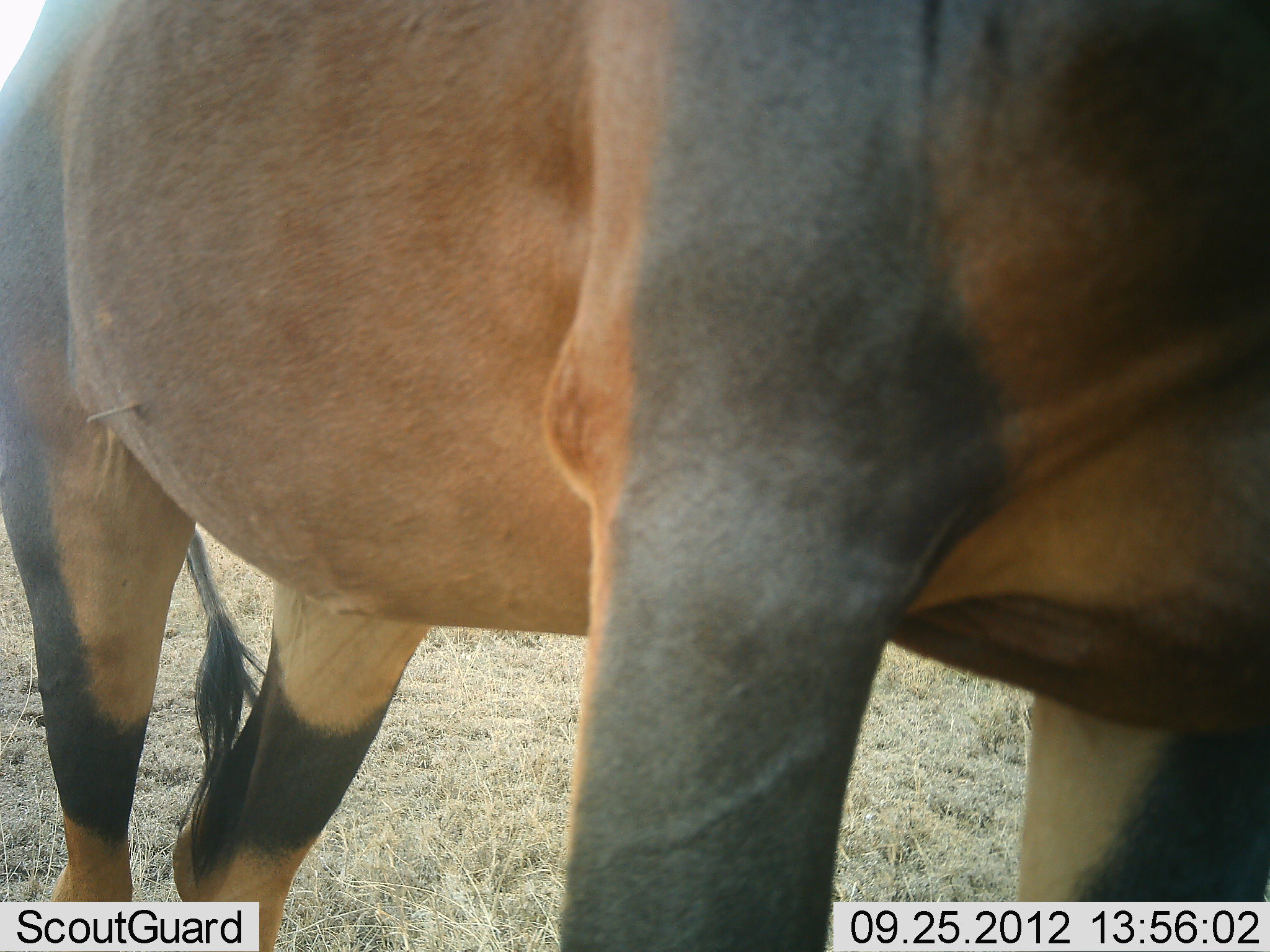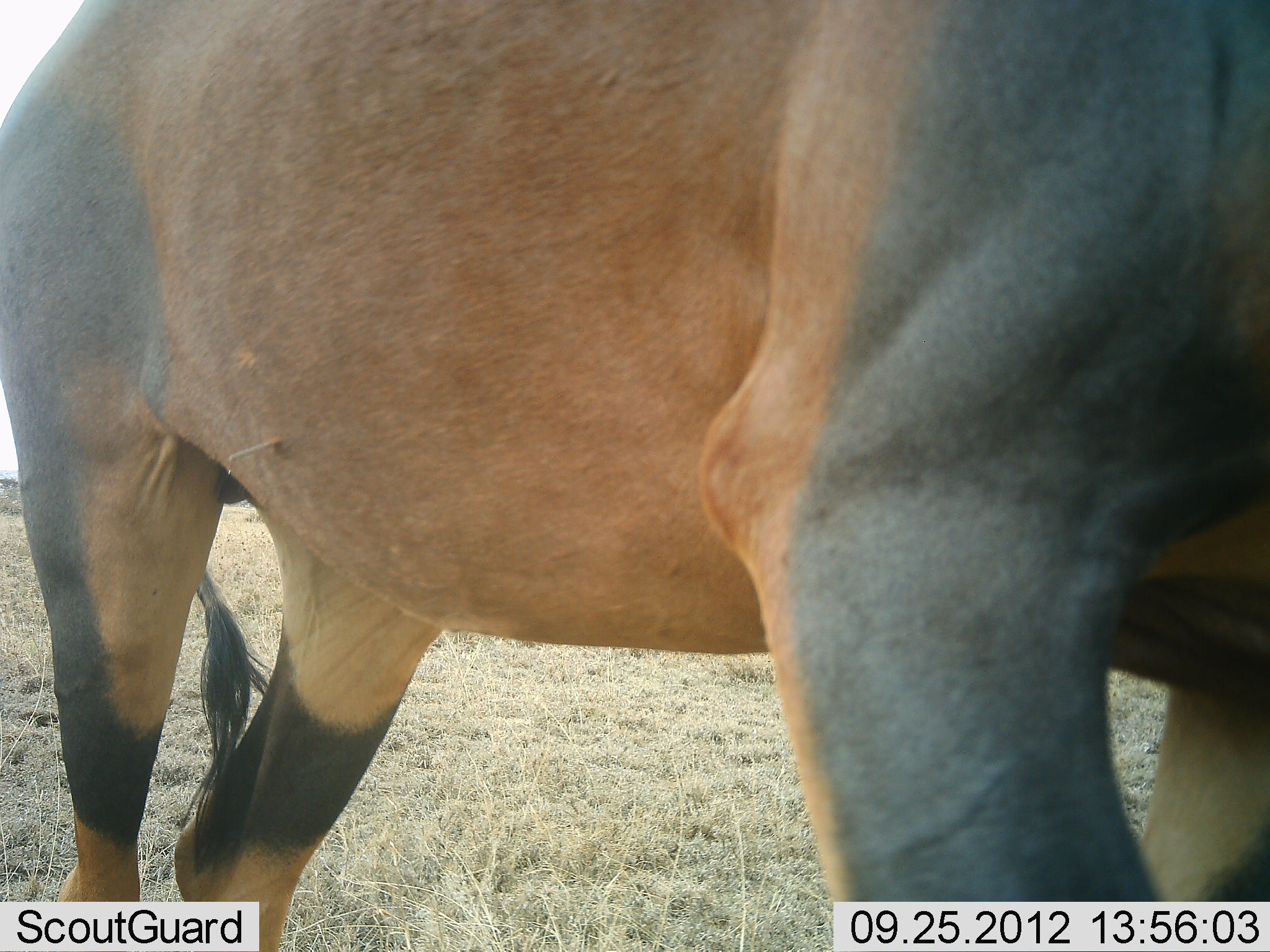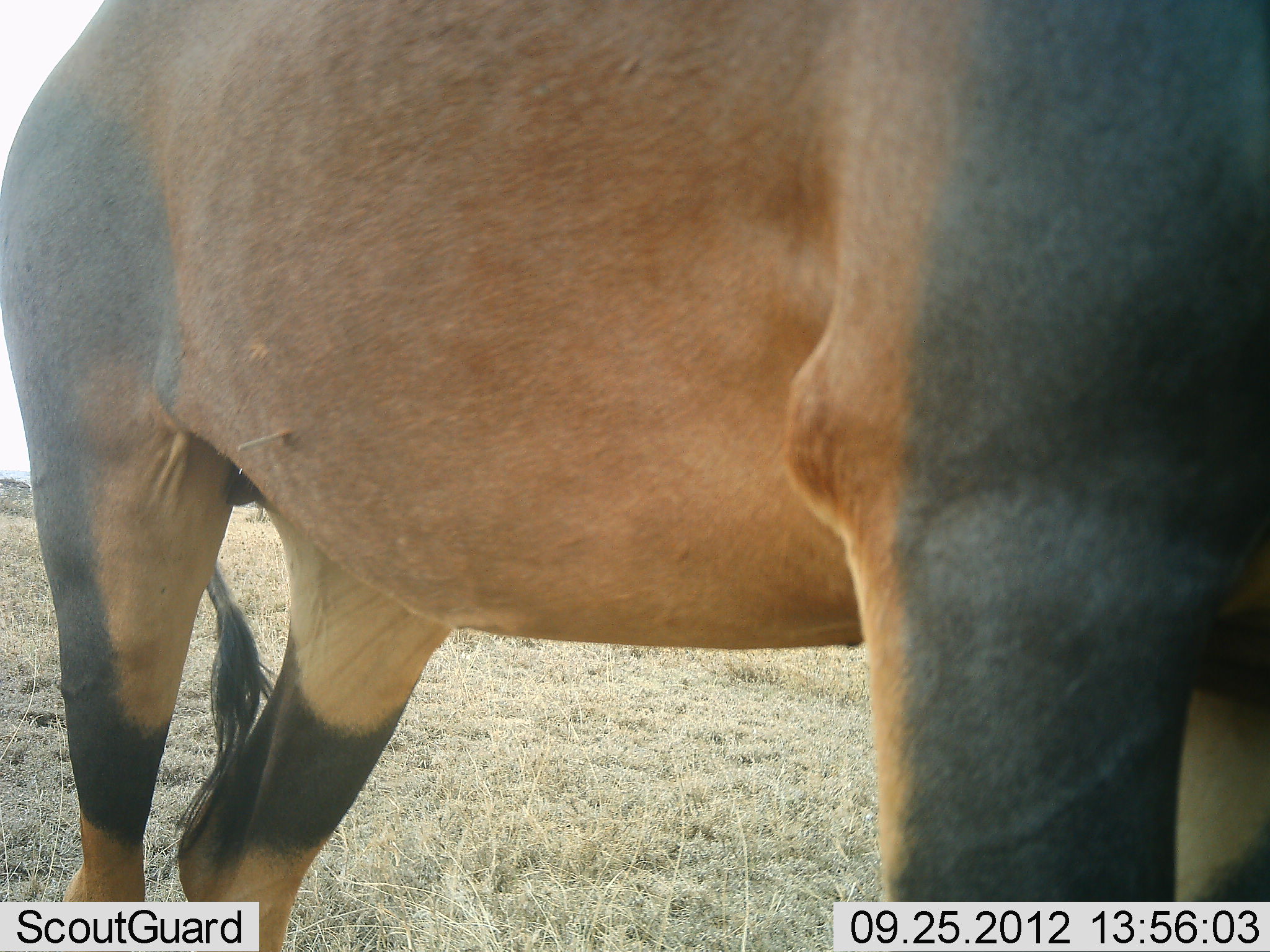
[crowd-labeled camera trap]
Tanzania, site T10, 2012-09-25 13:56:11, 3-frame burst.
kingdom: Animalia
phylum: Chordata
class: Mammalia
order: Artiodactyla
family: Bovidae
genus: Damaliscus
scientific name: Damaliscus lunatus jimela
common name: topi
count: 1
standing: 100%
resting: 0%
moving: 0%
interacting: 0%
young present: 0%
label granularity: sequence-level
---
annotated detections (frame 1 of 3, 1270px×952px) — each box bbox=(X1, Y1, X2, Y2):
animal: bbox=(2, 1, 1270, 952)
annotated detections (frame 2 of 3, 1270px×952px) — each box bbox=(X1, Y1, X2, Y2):
animal: bbox=(0, 0, 1269, 950)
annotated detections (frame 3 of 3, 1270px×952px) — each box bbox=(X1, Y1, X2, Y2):
animal: bbox=(1, 0, 1269, 951)